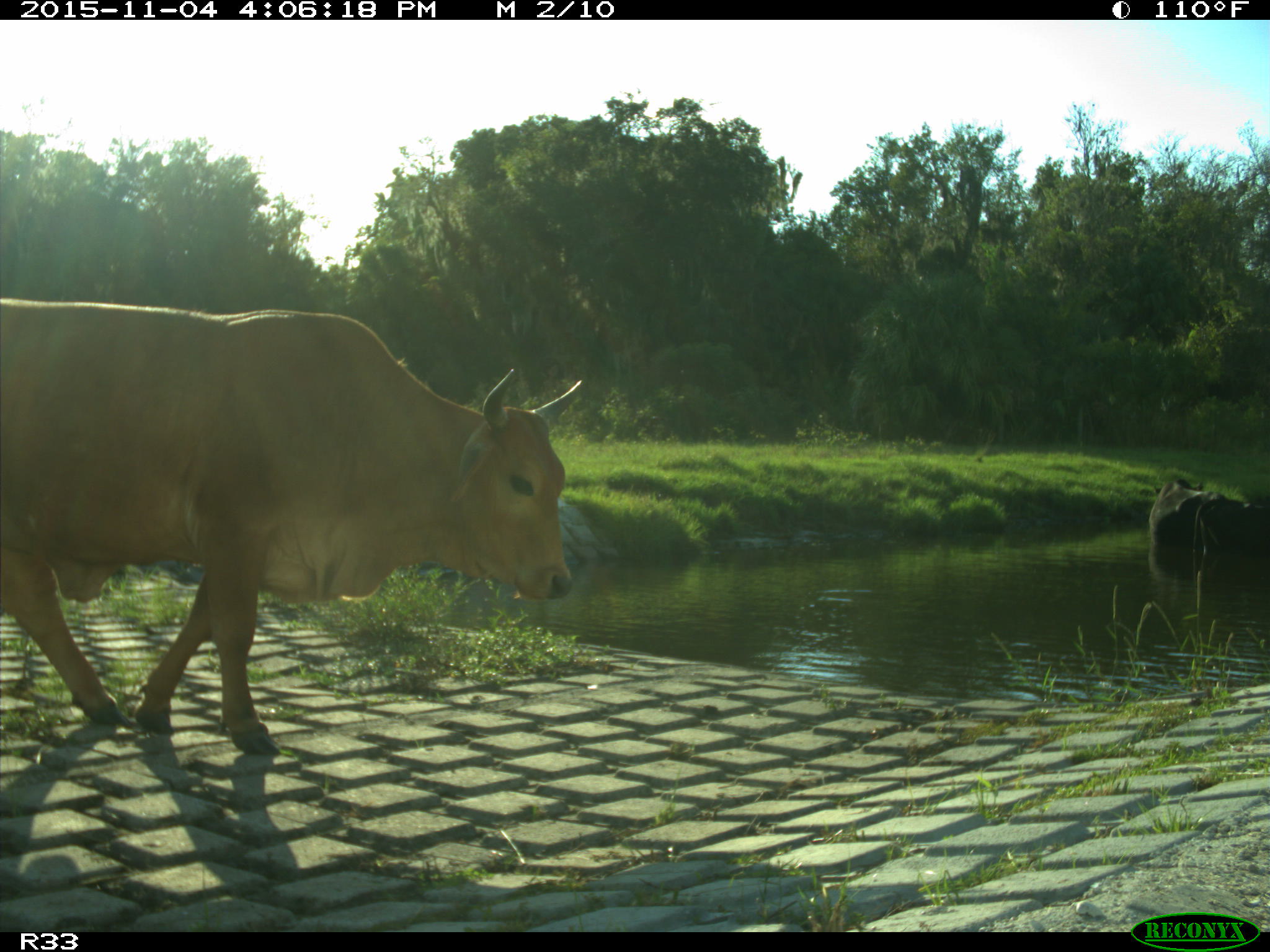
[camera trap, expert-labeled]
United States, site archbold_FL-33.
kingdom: Animalia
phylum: Chordata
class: Mammalia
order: Artiodactyla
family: Bovidae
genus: Bos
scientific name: Bos taurus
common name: domestic cow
Bos taurus (domestic cow).